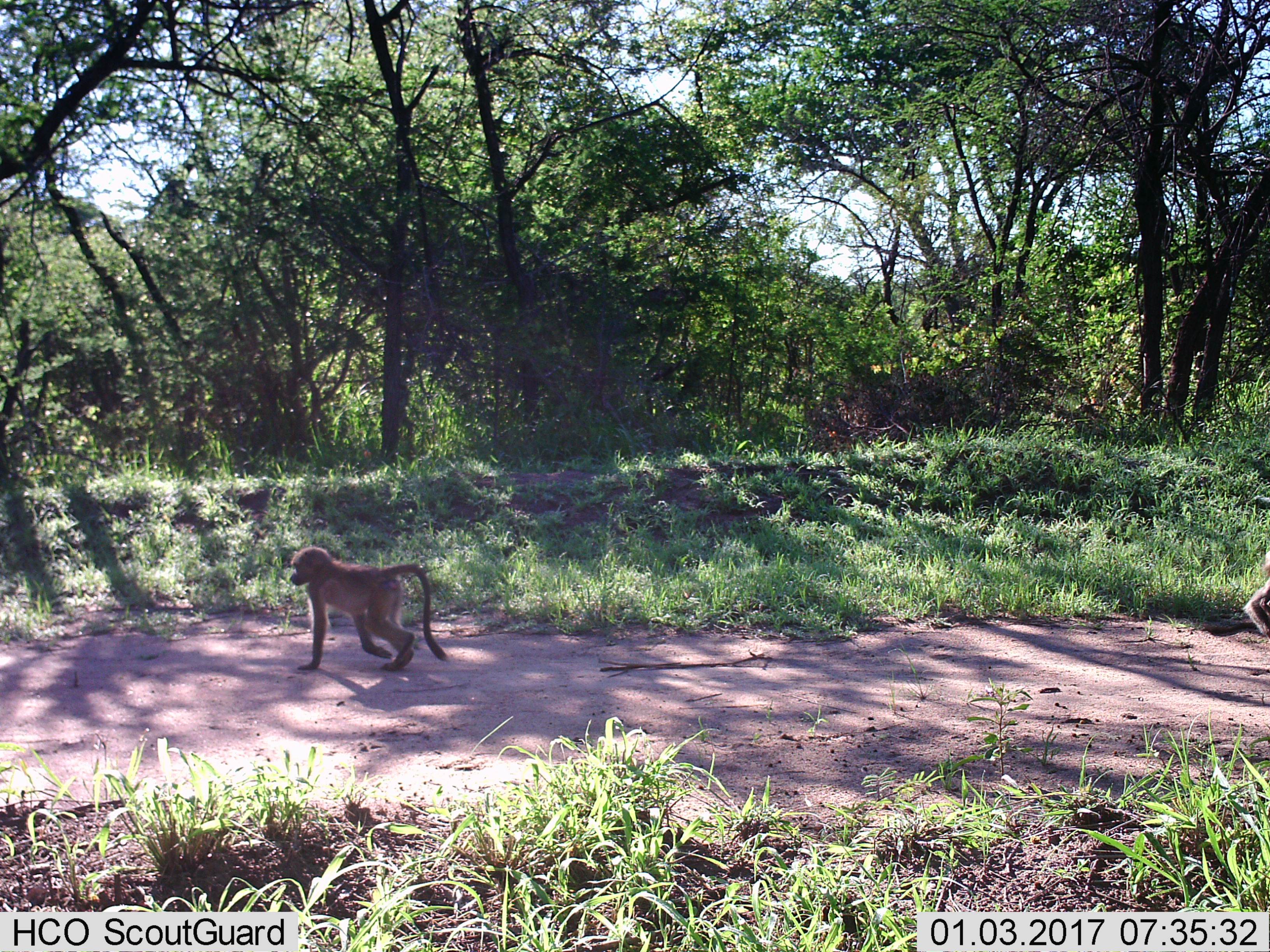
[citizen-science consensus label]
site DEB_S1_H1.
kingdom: Animalia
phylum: Chordata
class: Mammalia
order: Primates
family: Cercopithecidae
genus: Papio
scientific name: Papio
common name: baboon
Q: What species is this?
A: Baboon (Papio).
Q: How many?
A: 2.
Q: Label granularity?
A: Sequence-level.